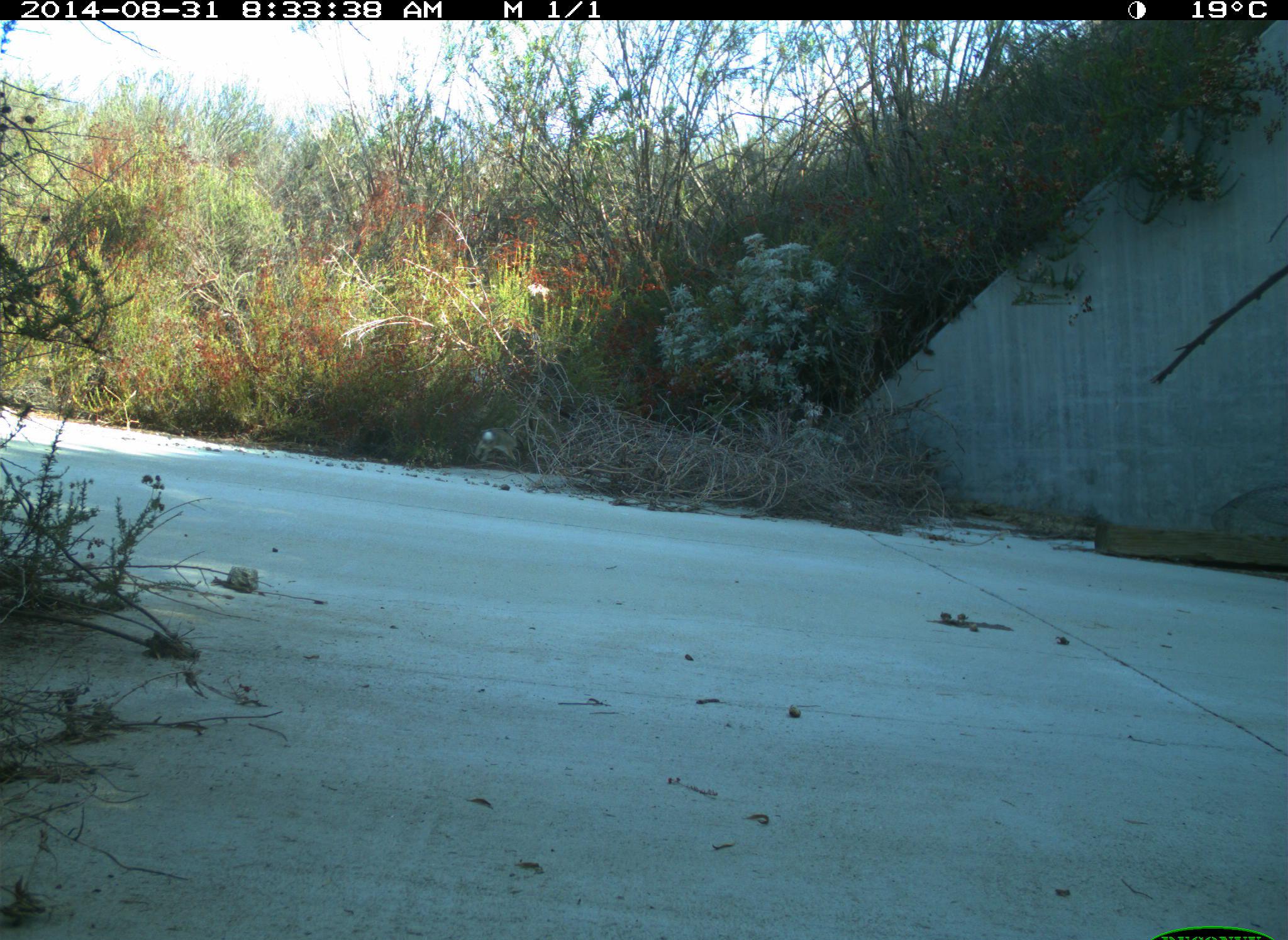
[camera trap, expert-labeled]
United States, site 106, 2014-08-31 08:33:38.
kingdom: Animalia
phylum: Chordata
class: Mammalia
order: Lagomorpha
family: Leporidae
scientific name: Leporidae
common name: rabbits and hares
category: rabbit